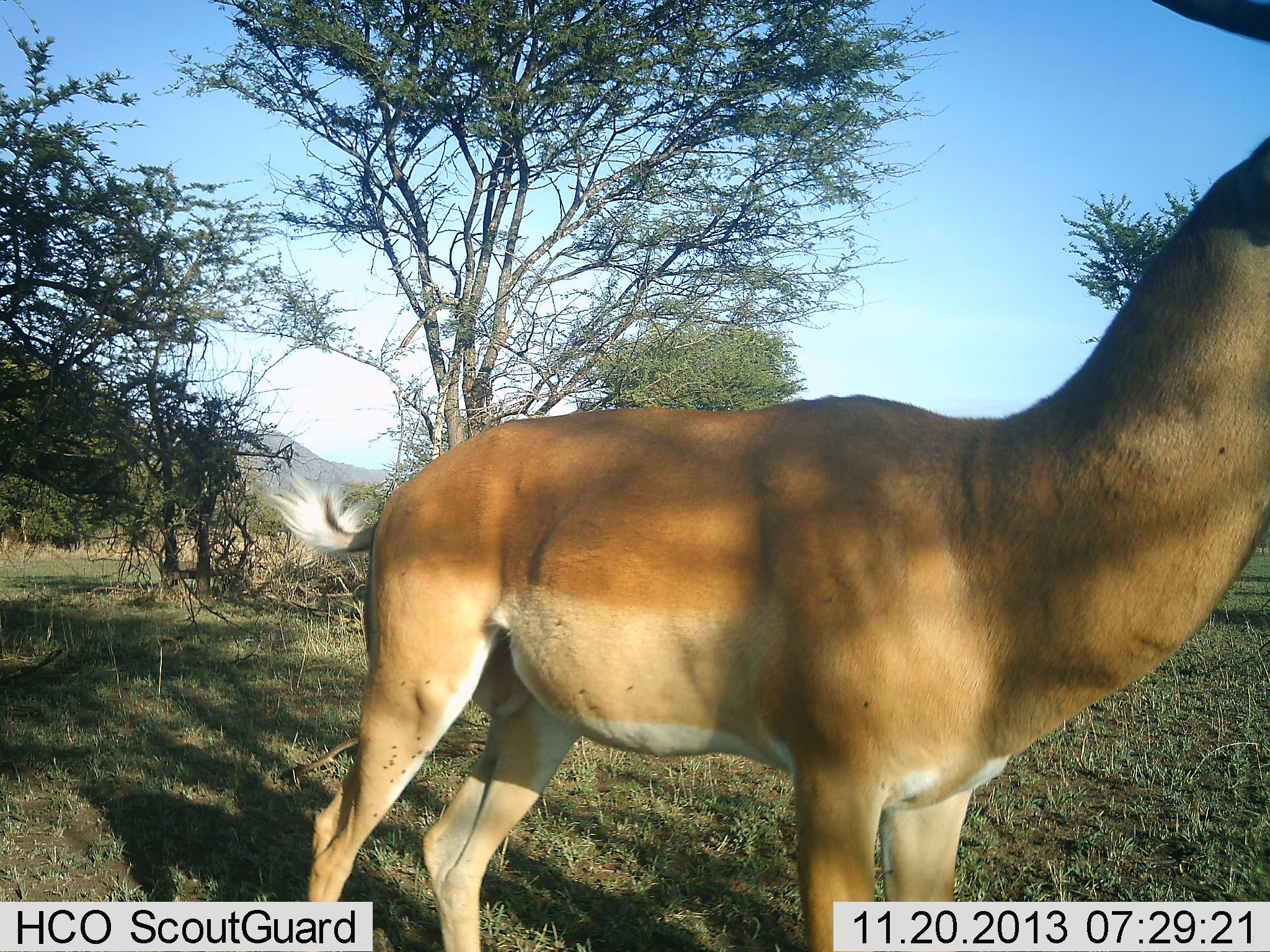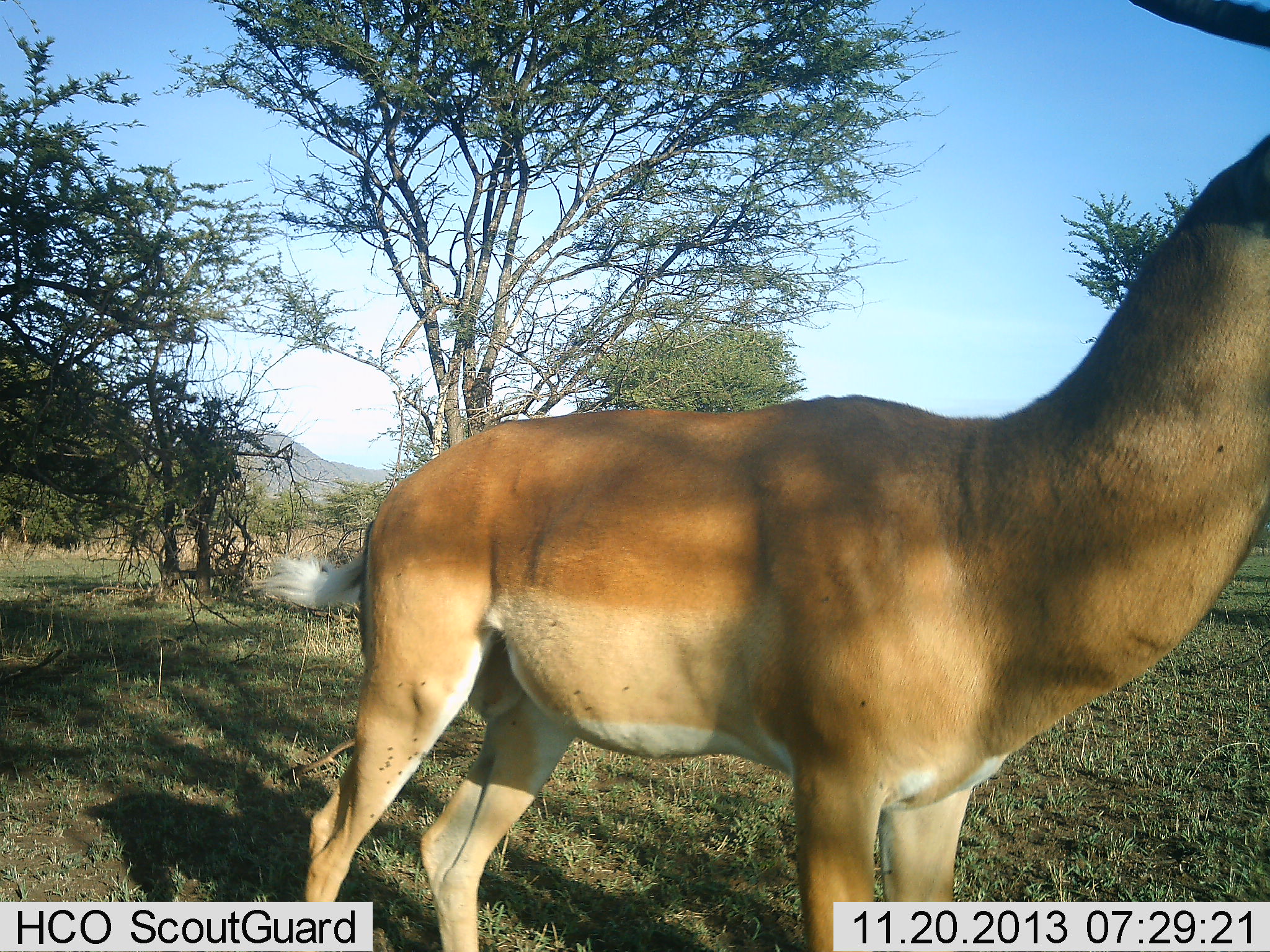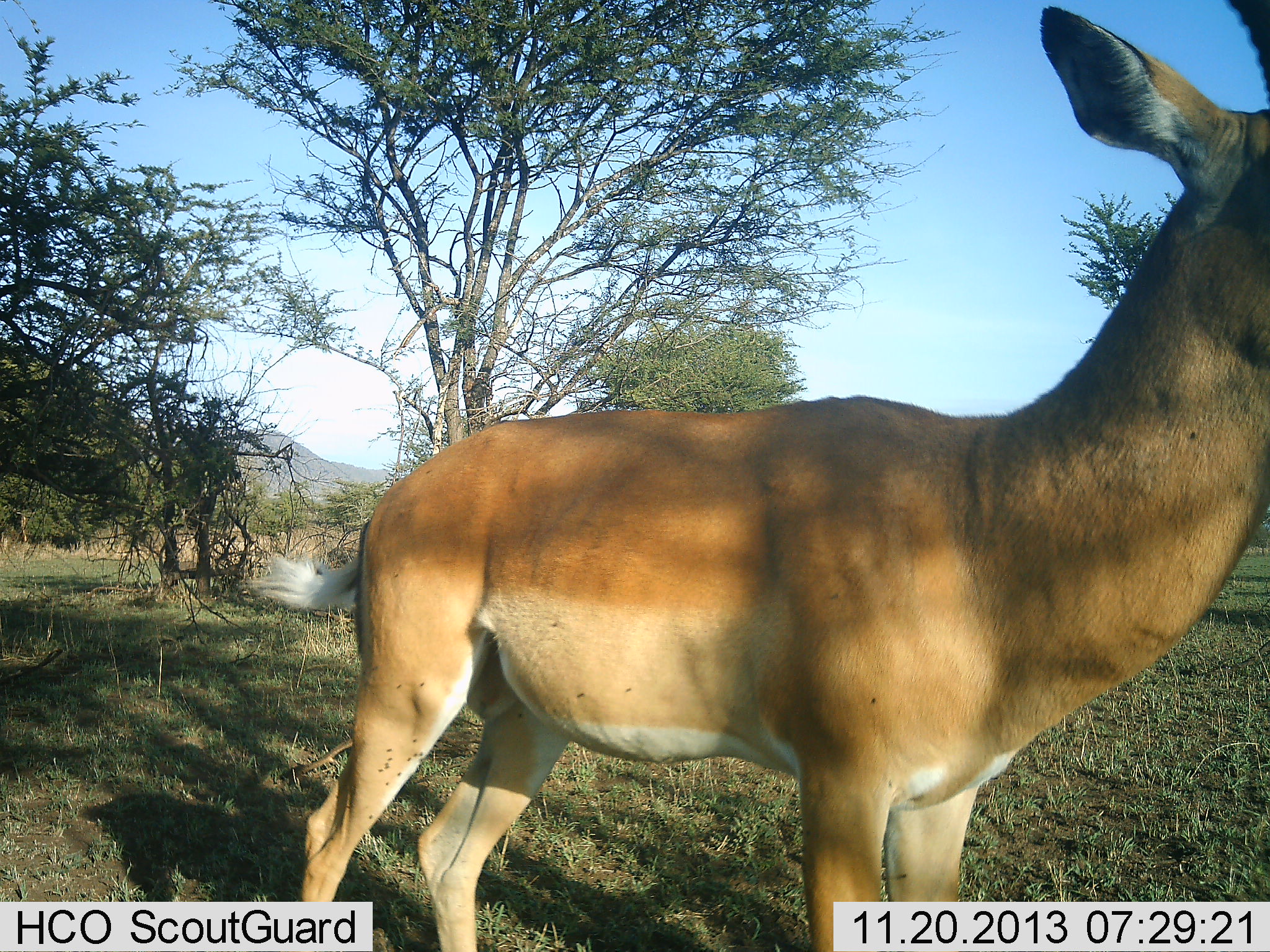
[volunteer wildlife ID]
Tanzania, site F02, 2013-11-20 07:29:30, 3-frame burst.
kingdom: Animalia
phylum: Chordata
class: Mammalia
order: Artiodactyla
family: Bovidae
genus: Aepyceros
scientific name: Aepyceros melampus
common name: impala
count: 1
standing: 100%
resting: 0%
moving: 0%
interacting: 0%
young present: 0%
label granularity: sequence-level